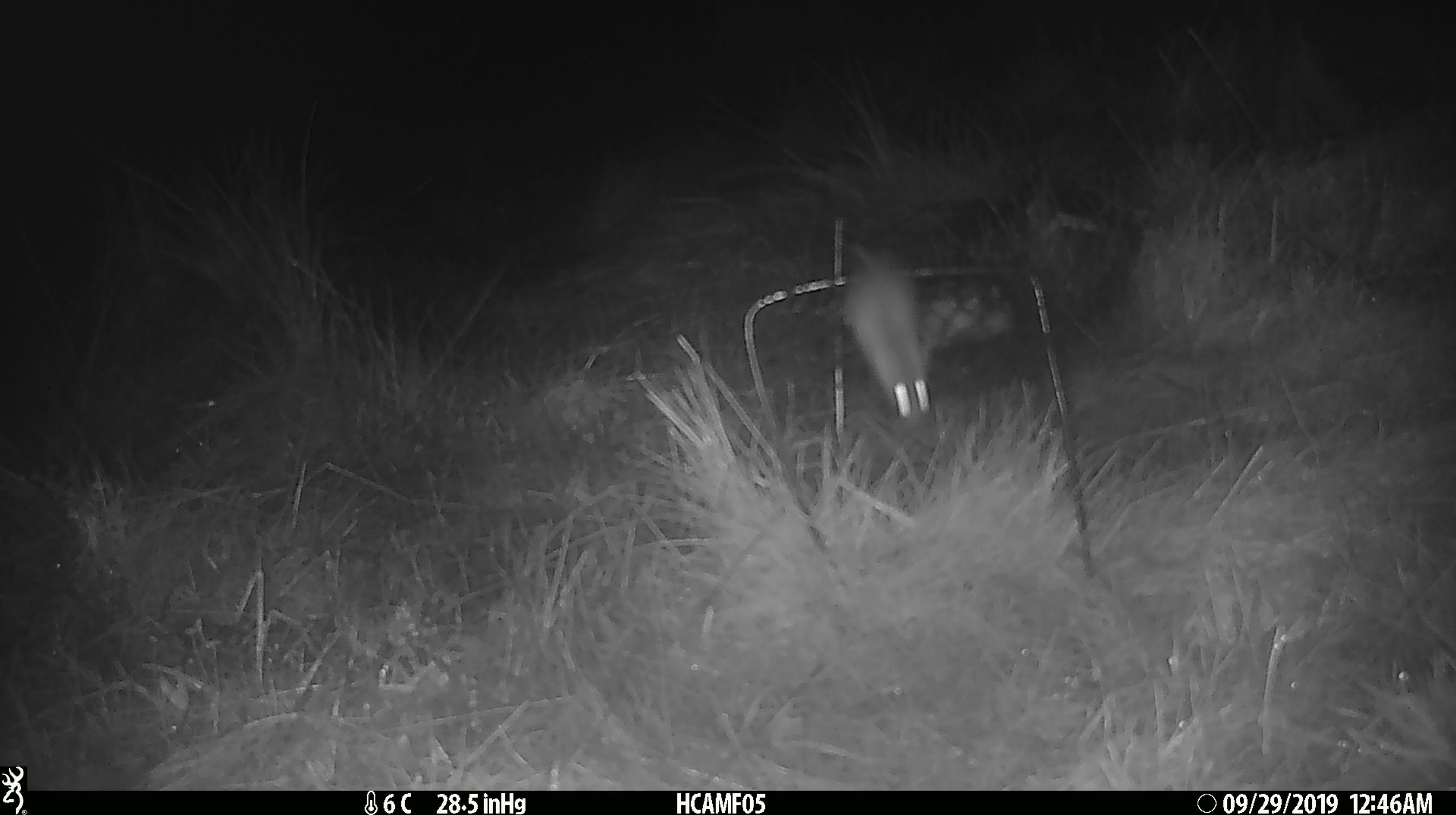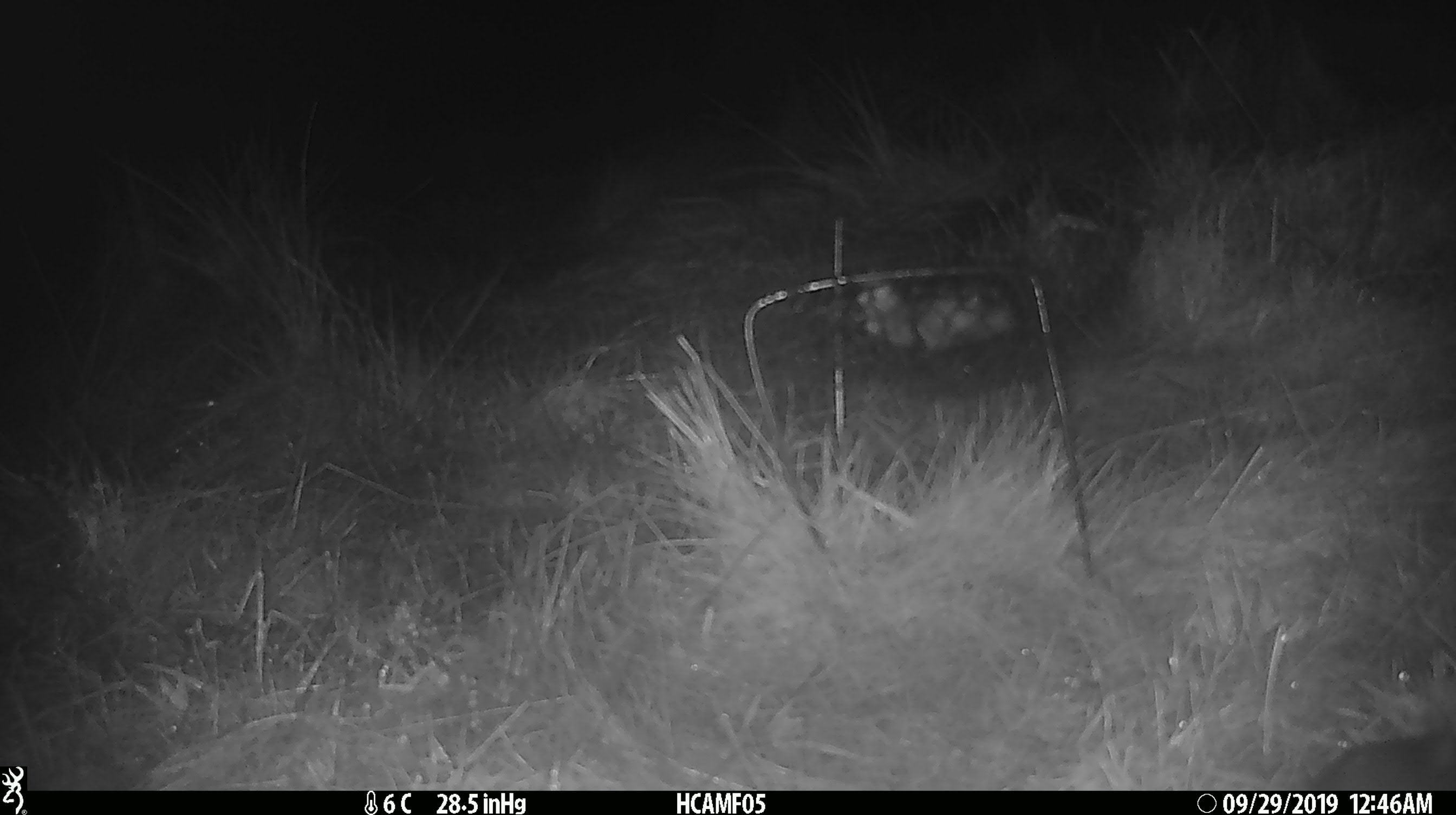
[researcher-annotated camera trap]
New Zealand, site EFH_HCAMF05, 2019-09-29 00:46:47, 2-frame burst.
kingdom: Animalia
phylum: Chordata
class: Mammalia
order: Rodentia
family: Muridae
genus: Mus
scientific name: Mus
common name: mouse